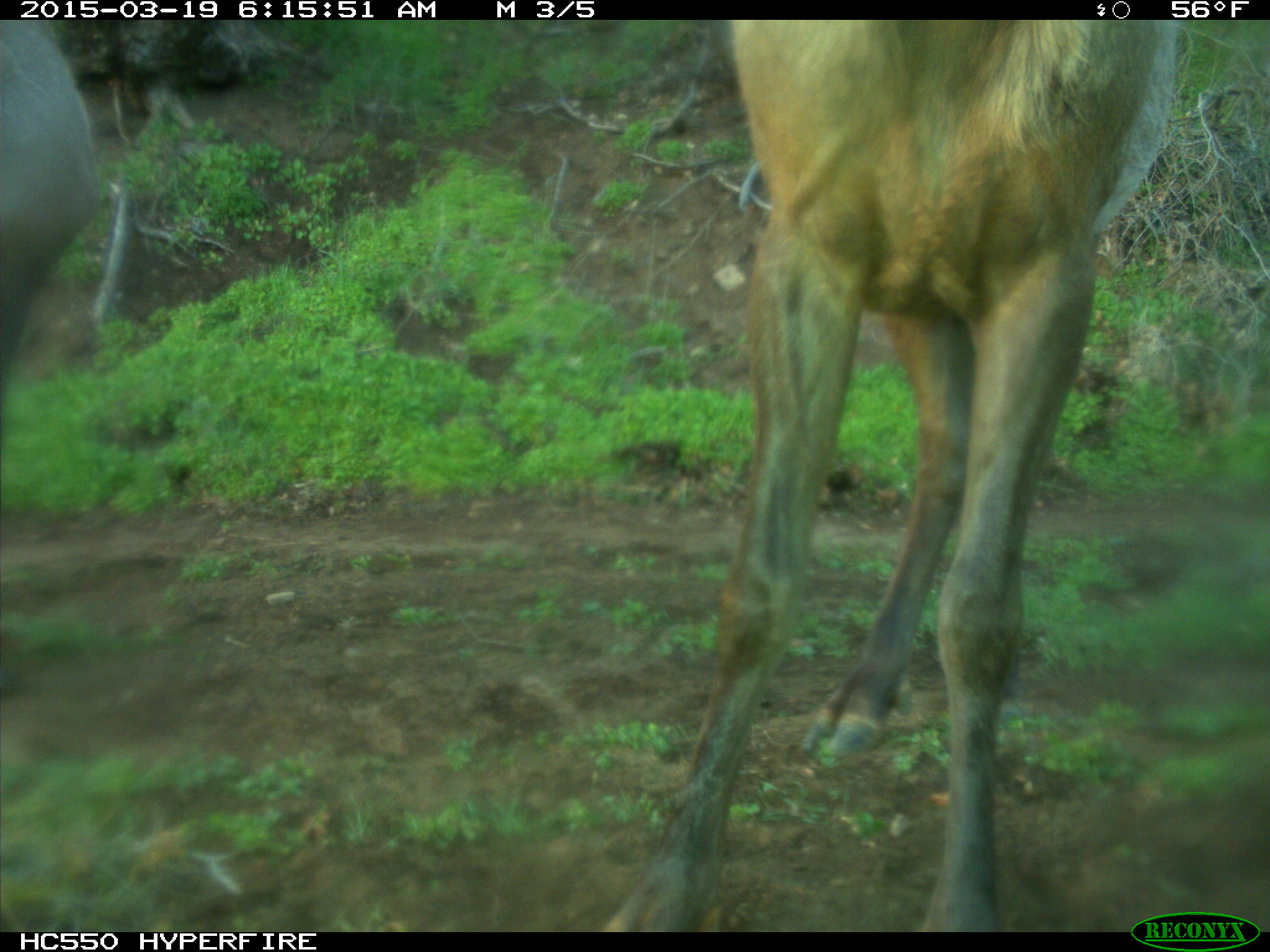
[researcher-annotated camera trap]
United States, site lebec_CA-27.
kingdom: Animalia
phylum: Chordata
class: Mammalia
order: Artiodactyla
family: Cervidae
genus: Cervus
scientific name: Cervus canadensis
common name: elk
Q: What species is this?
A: Cervus canadensis (elk).